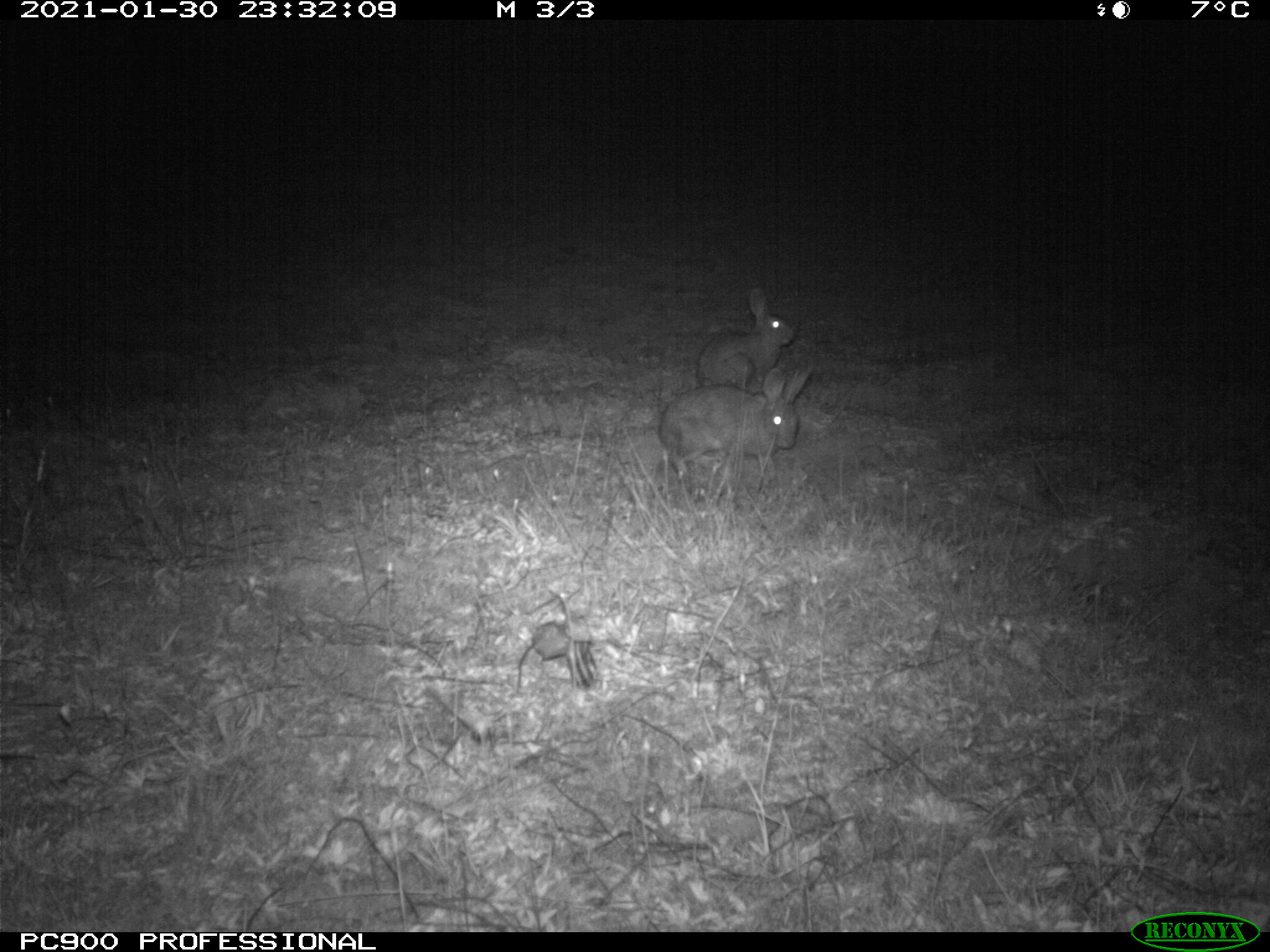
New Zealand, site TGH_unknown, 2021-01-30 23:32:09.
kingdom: Animalia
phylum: Chordata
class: Mammalia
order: Lagomorpha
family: Leporidae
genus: Oryctolagus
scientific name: Oryctolagus cuniculus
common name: european rabbit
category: rabbit